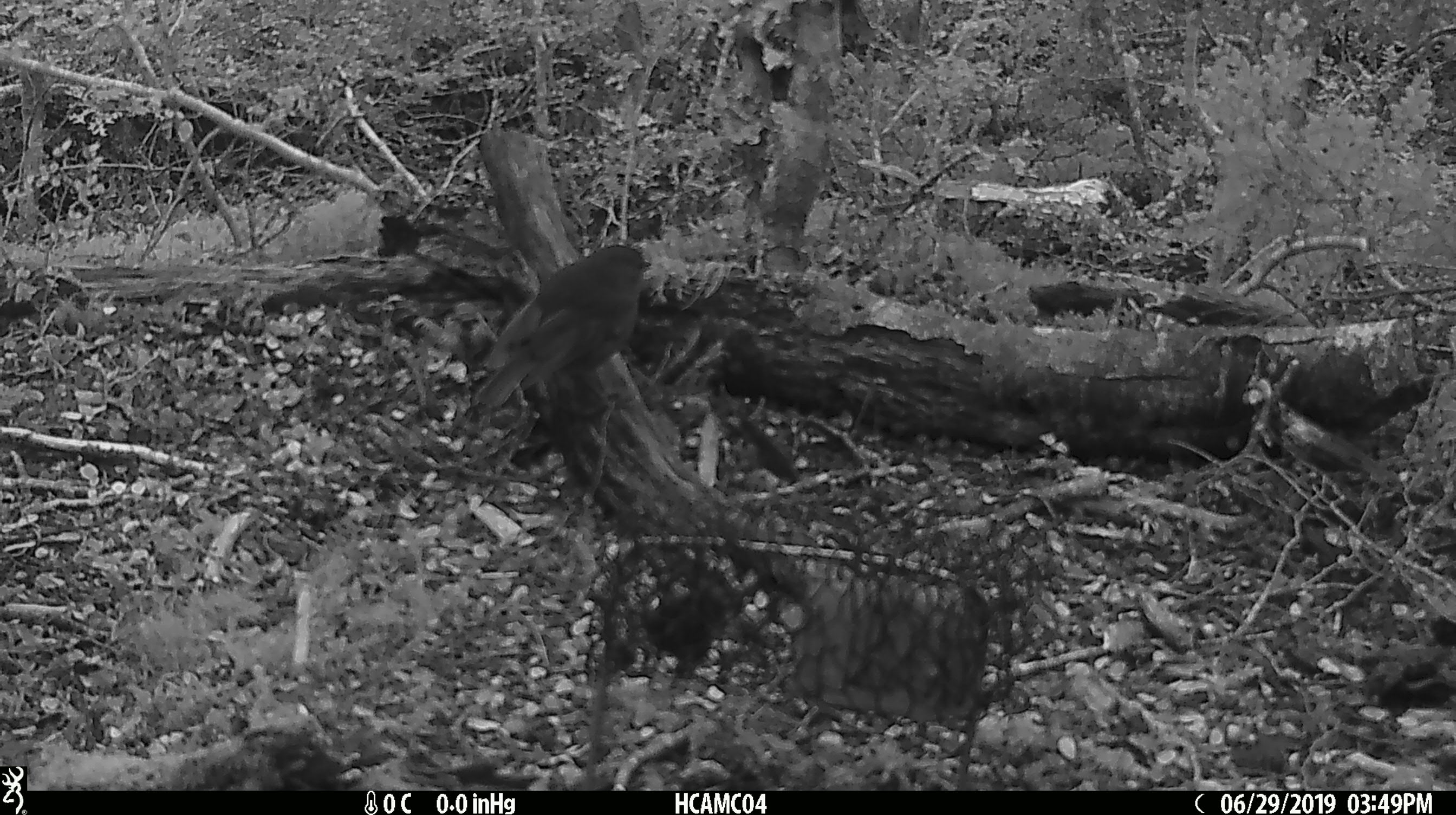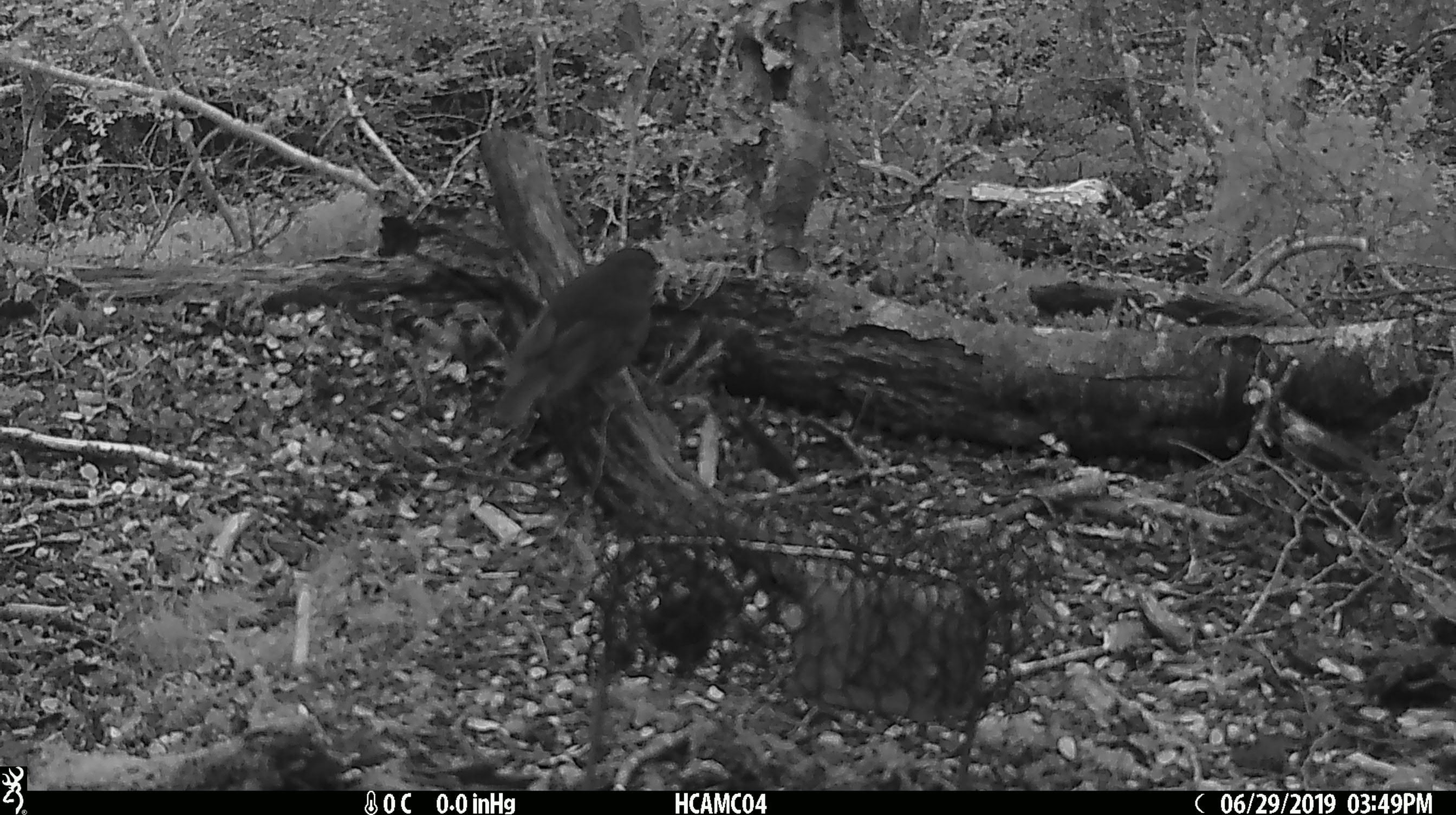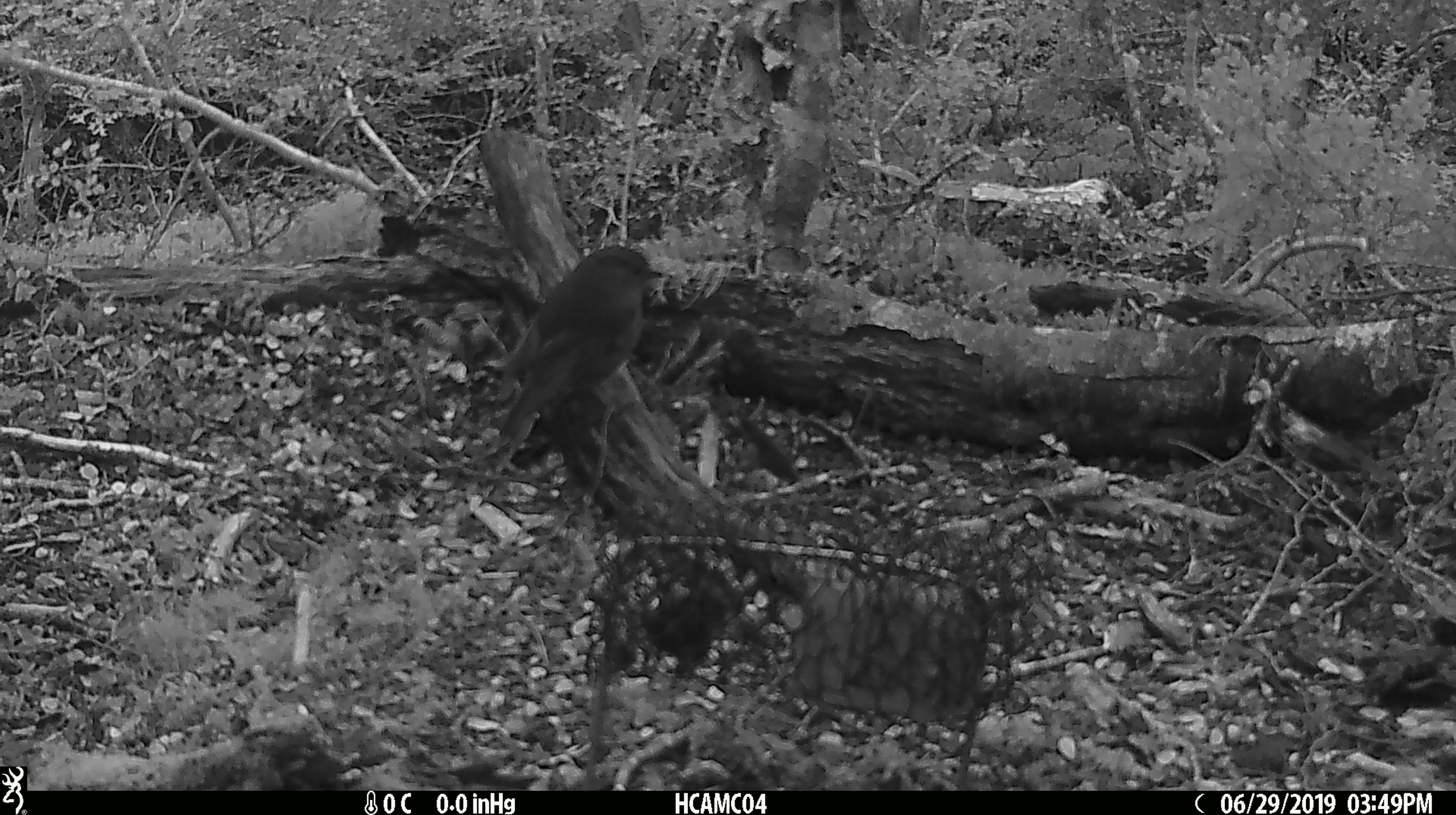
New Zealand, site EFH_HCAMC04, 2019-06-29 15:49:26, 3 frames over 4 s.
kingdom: Animalia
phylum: Chordata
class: Aves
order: Passeriformes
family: Petroicidae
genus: Petroica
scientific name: Petroica australis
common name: new zealand robin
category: robin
Robin (new zealand robin) (Petroica australis).